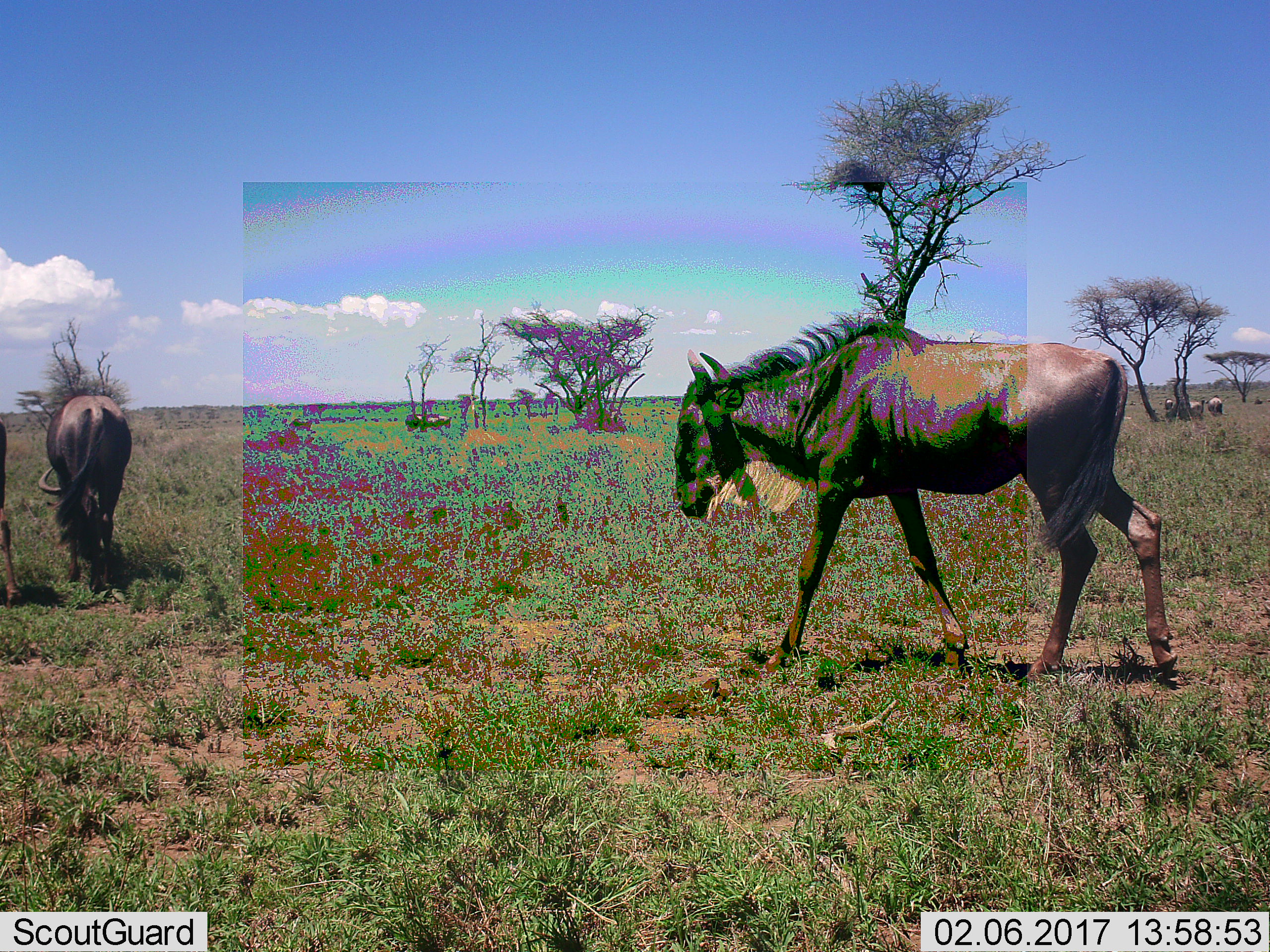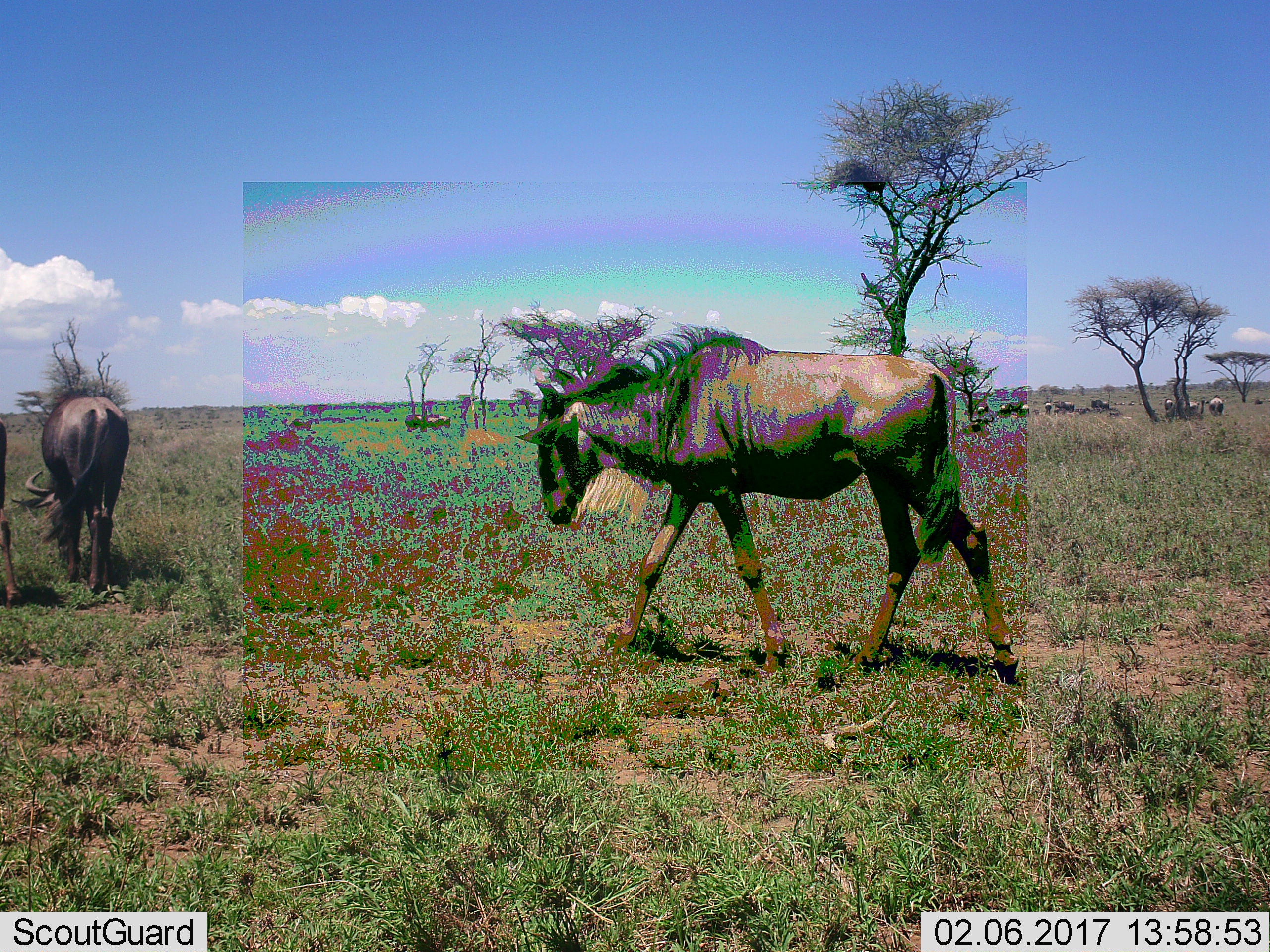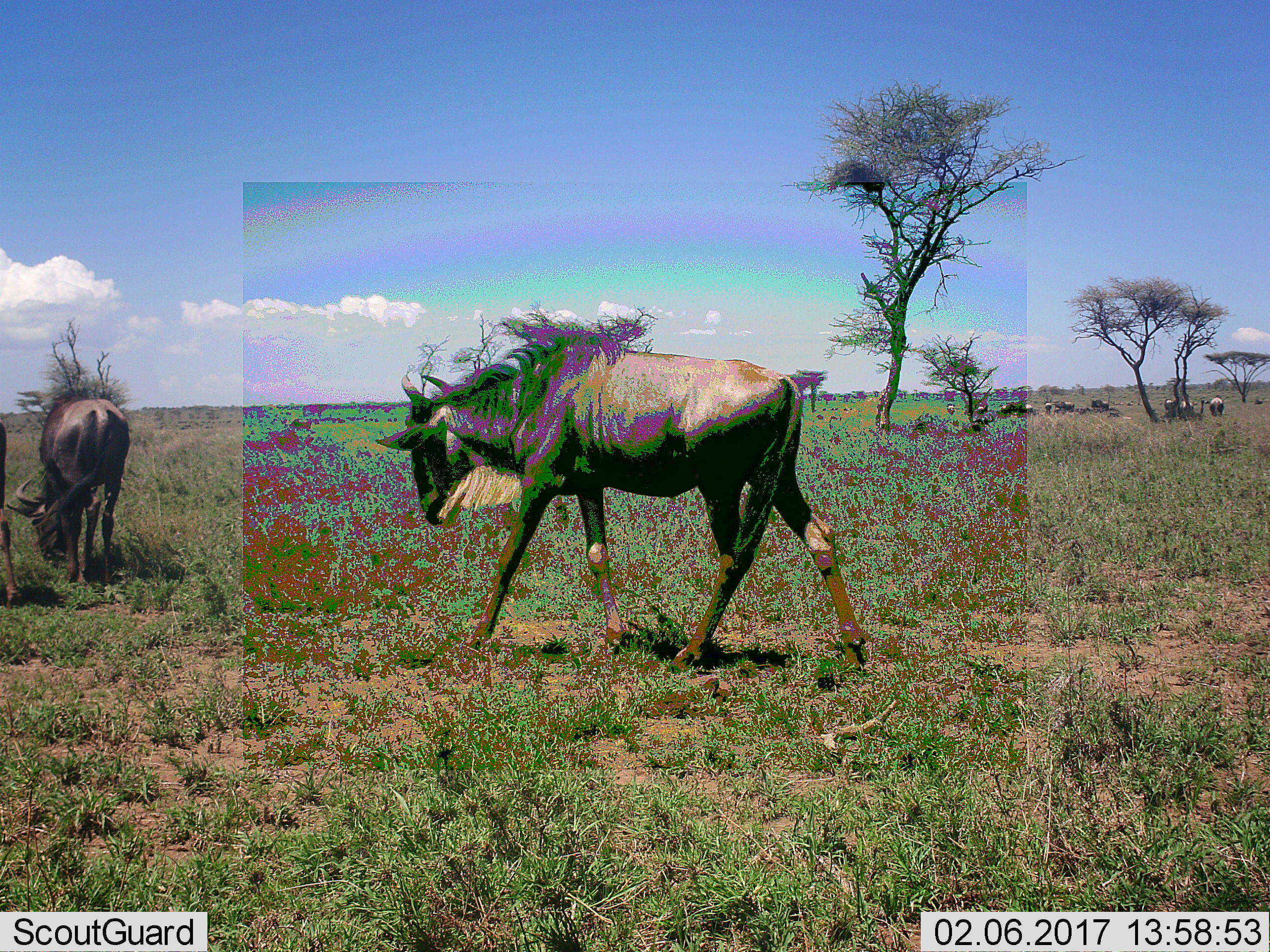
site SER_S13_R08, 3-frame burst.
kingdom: Animalia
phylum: Chordata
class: Mammalia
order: Artiodactyla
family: Bovidae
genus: Connochaetes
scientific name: Connochaetes taurinus taurinus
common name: blue wildebeest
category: wildebeestblue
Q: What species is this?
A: Wildebeestblue (blue wildebeest) (Connochaetes taurinus taurinus).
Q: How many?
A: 8.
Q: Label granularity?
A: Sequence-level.